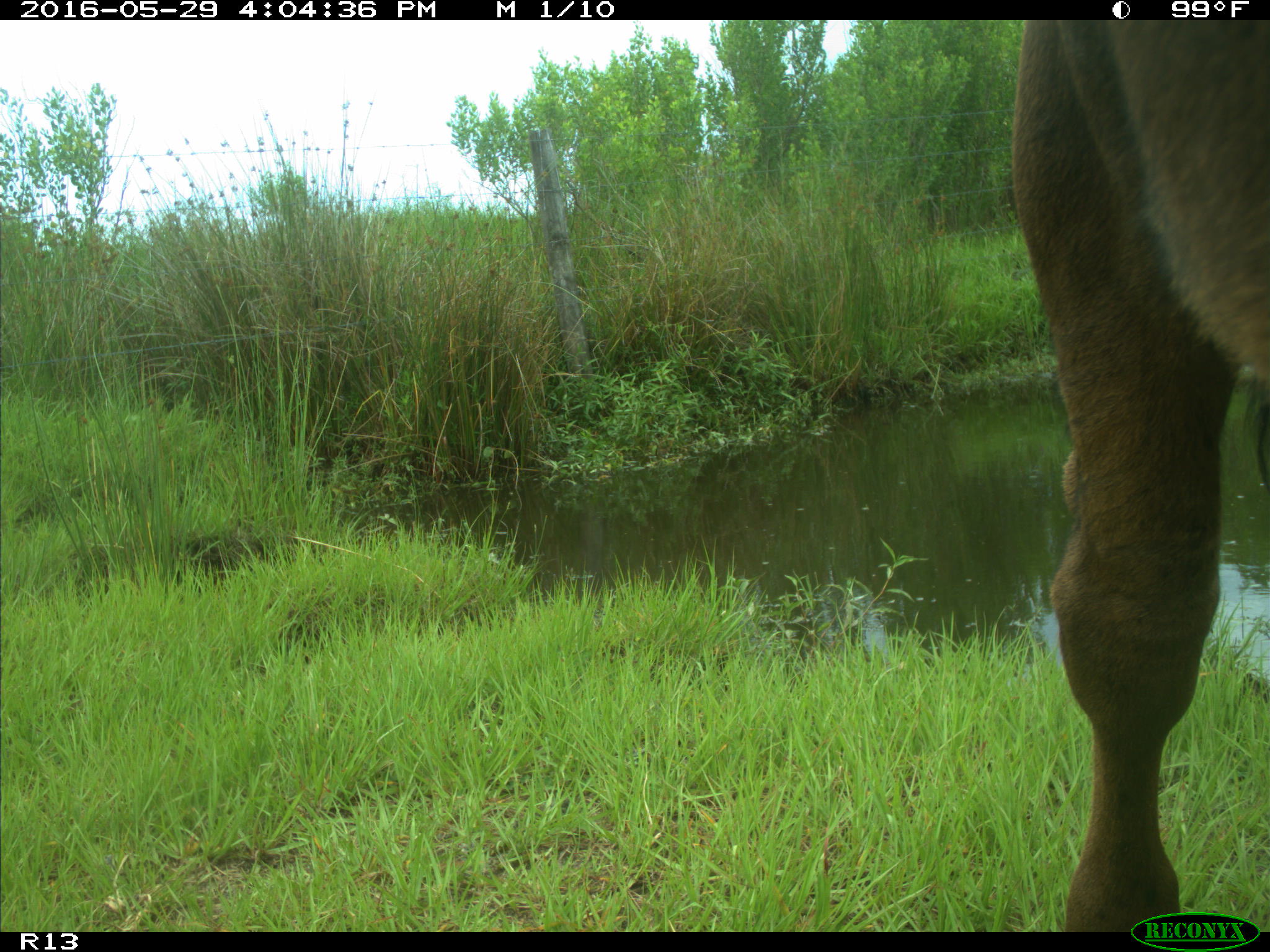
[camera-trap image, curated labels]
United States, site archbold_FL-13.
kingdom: Animalia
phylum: Chordata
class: Mammalia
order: Artiodactyla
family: Bovidae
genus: Bos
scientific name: Bos taurus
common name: domestic cow